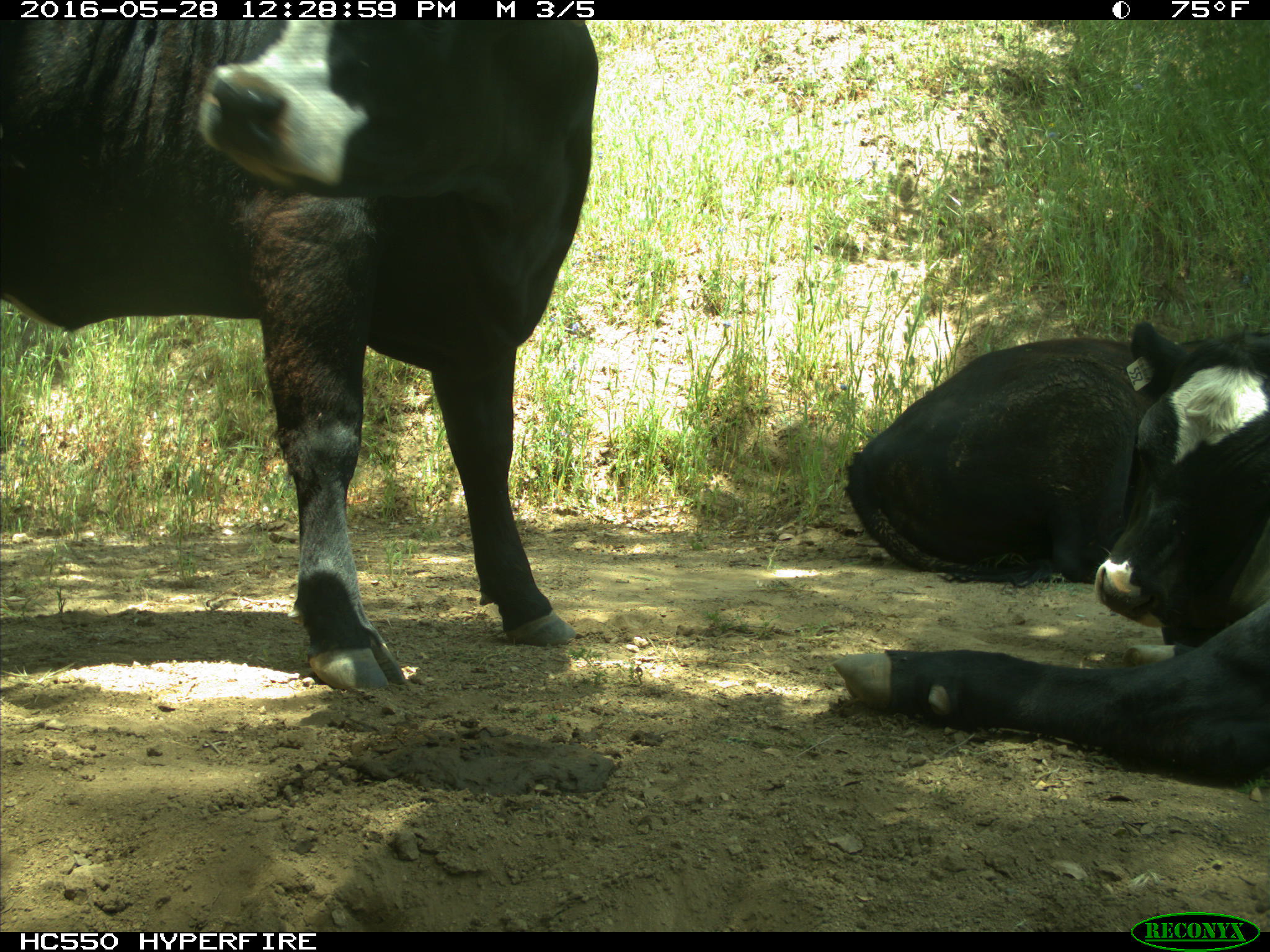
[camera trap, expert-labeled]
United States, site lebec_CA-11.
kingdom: Animalia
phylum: Chordata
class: Mammalia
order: Artiodactyla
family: Bovidae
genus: Bos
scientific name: Bos taurus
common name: domestic cow